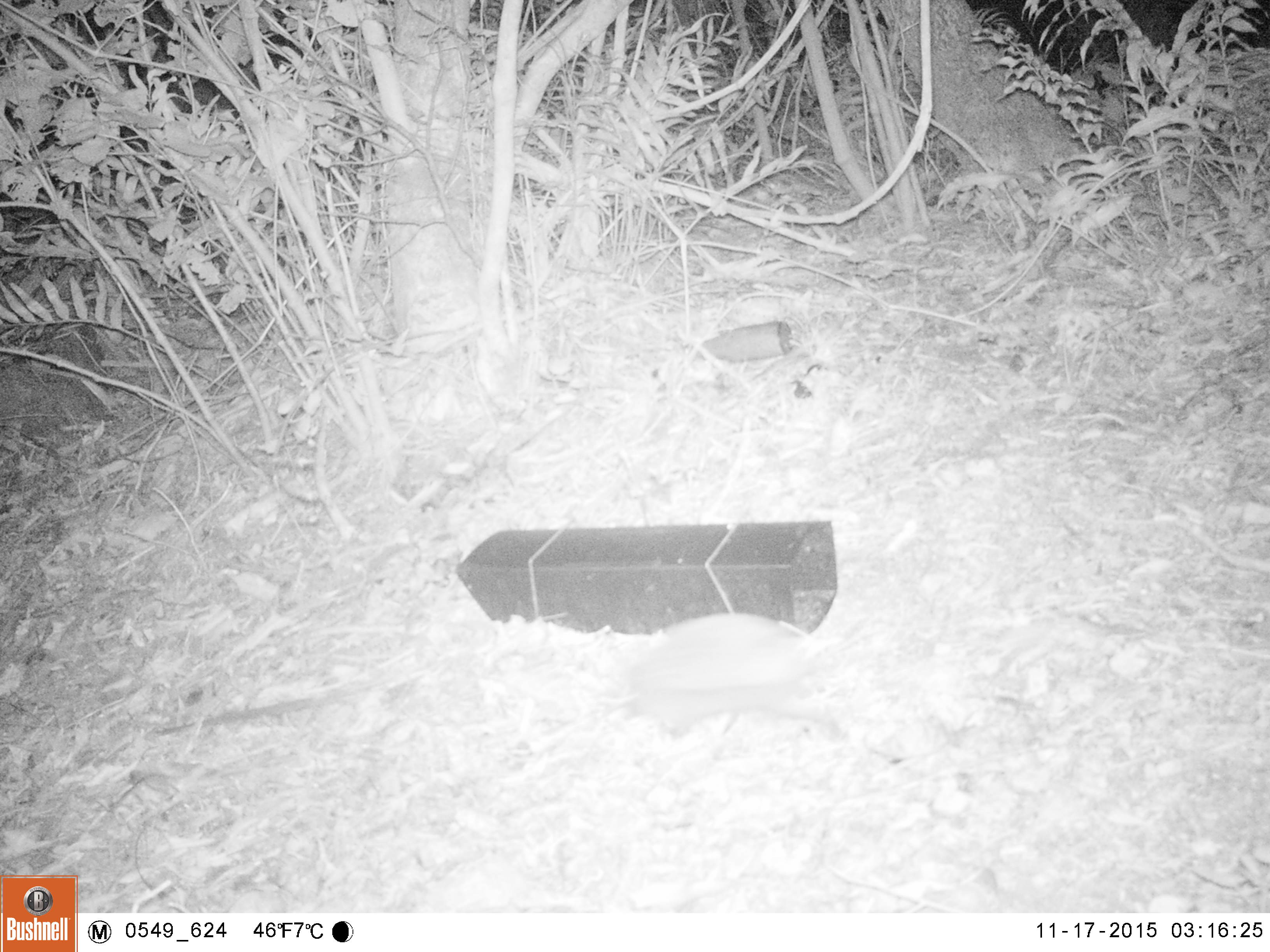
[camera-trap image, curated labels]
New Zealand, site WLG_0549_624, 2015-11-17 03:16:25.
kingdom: Animalia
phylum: Chordata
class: Mammalia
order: Eulipotyphla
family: Erinaceidae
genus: Erinaceus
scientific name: Erinaceus europaeus europaeus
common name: european hedgehog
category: hedgehog